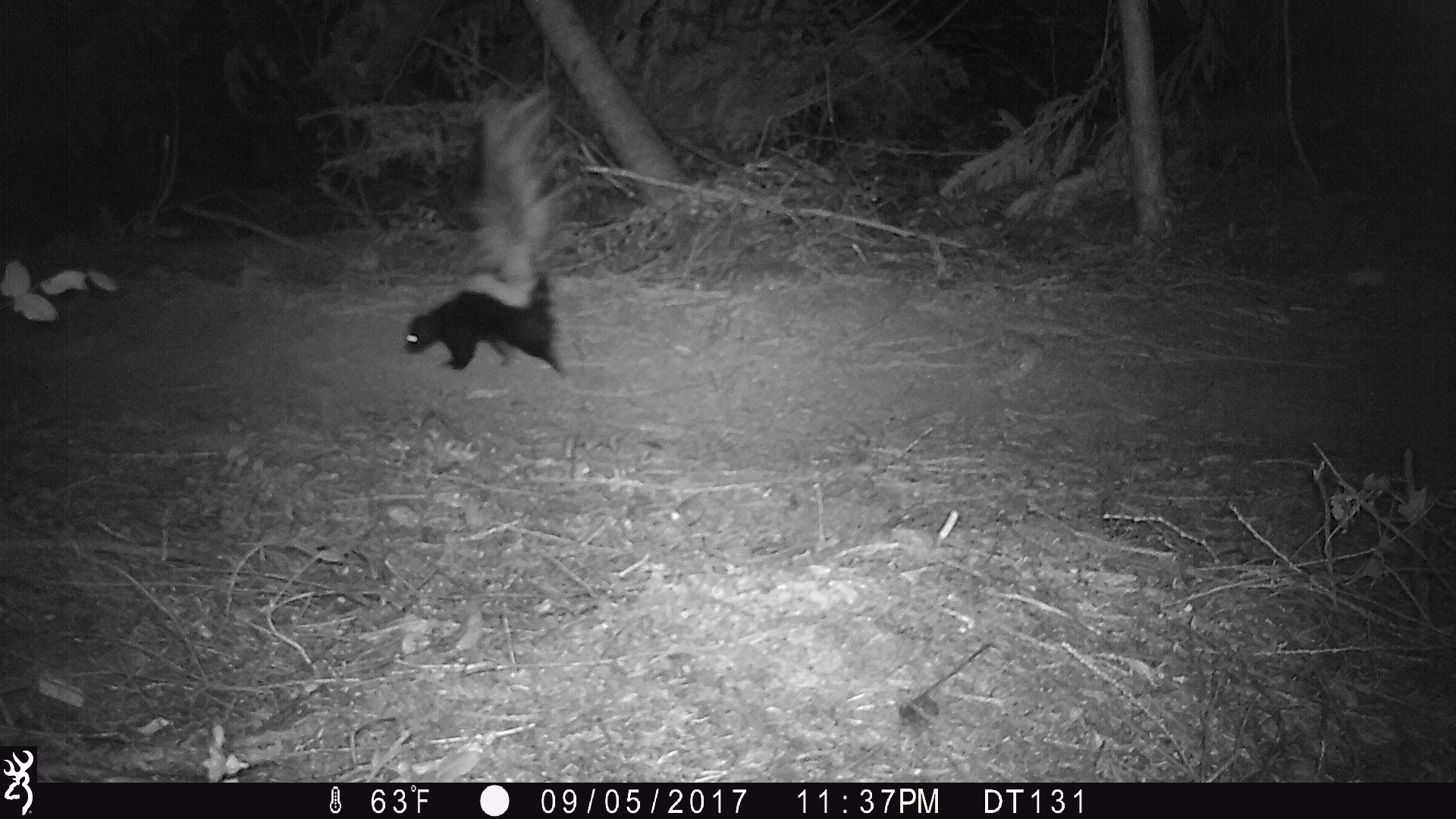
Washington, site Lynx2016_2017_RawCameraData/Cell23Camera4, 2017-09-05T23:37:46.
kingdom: Animalia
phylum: Chordata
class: Mammalia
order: Carnivora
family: Mephitidae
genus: Mephitis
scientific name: Mephitis mephitis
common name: striped skunk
Mephitis mephitis (striped skunk). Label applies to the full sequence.